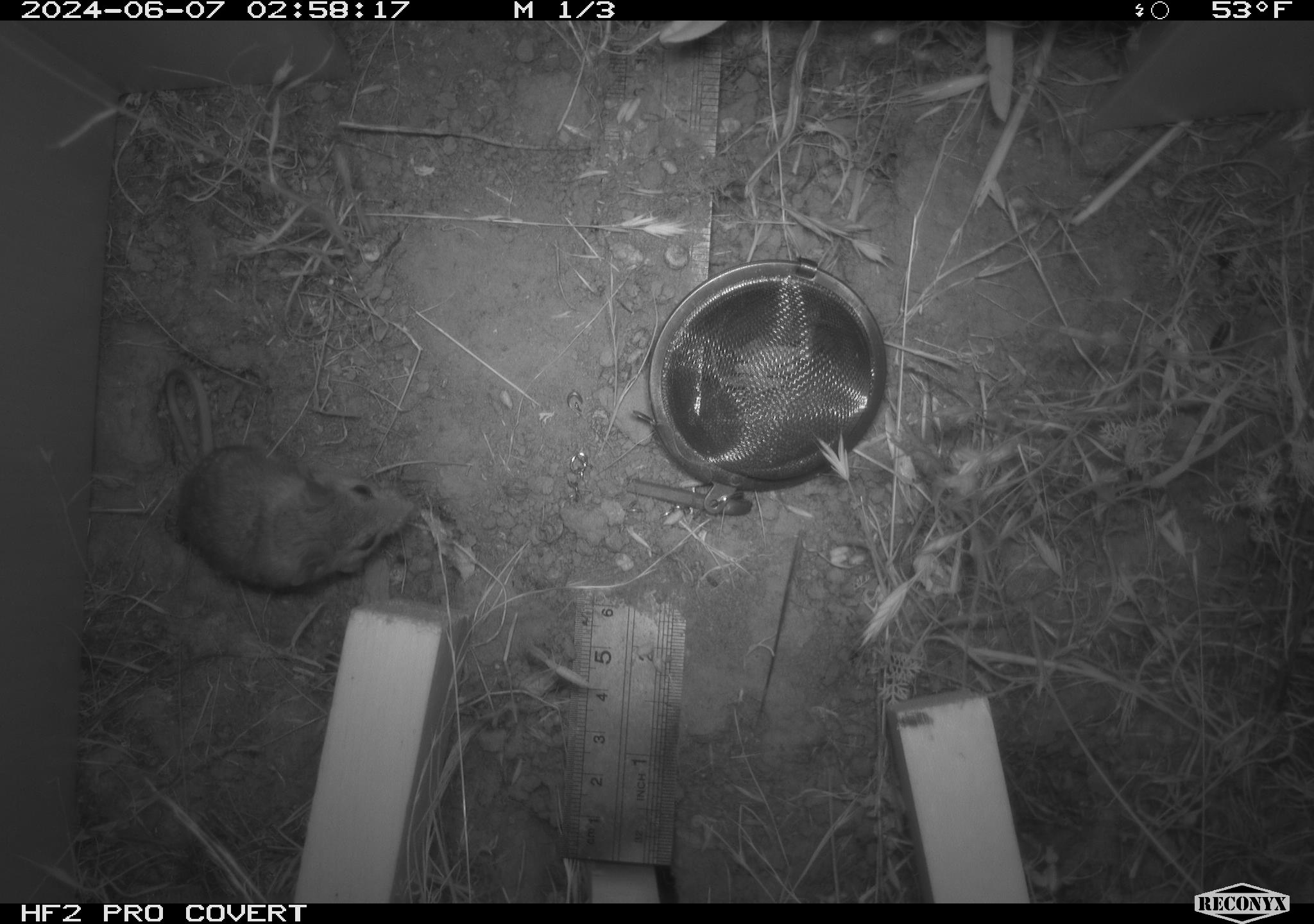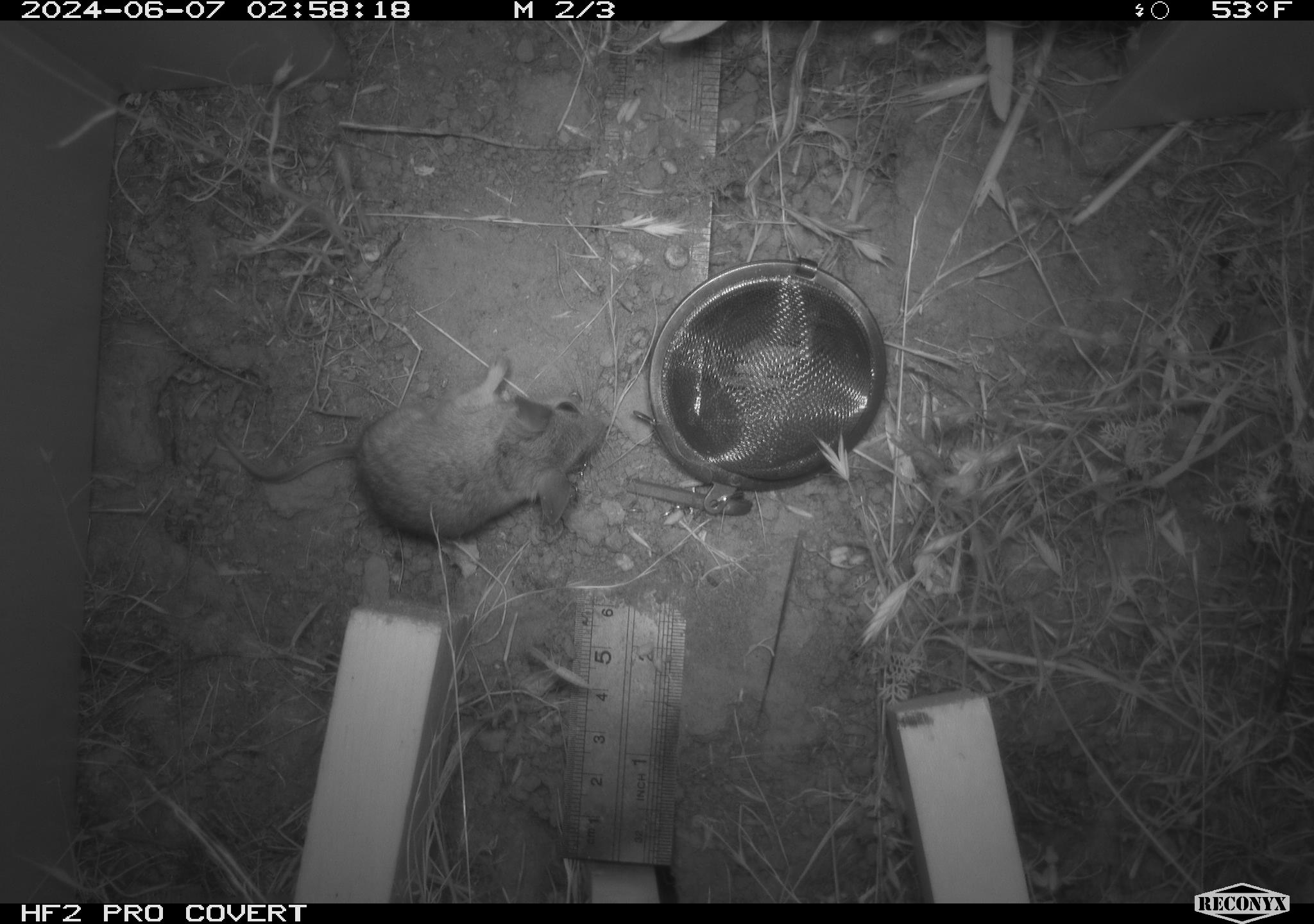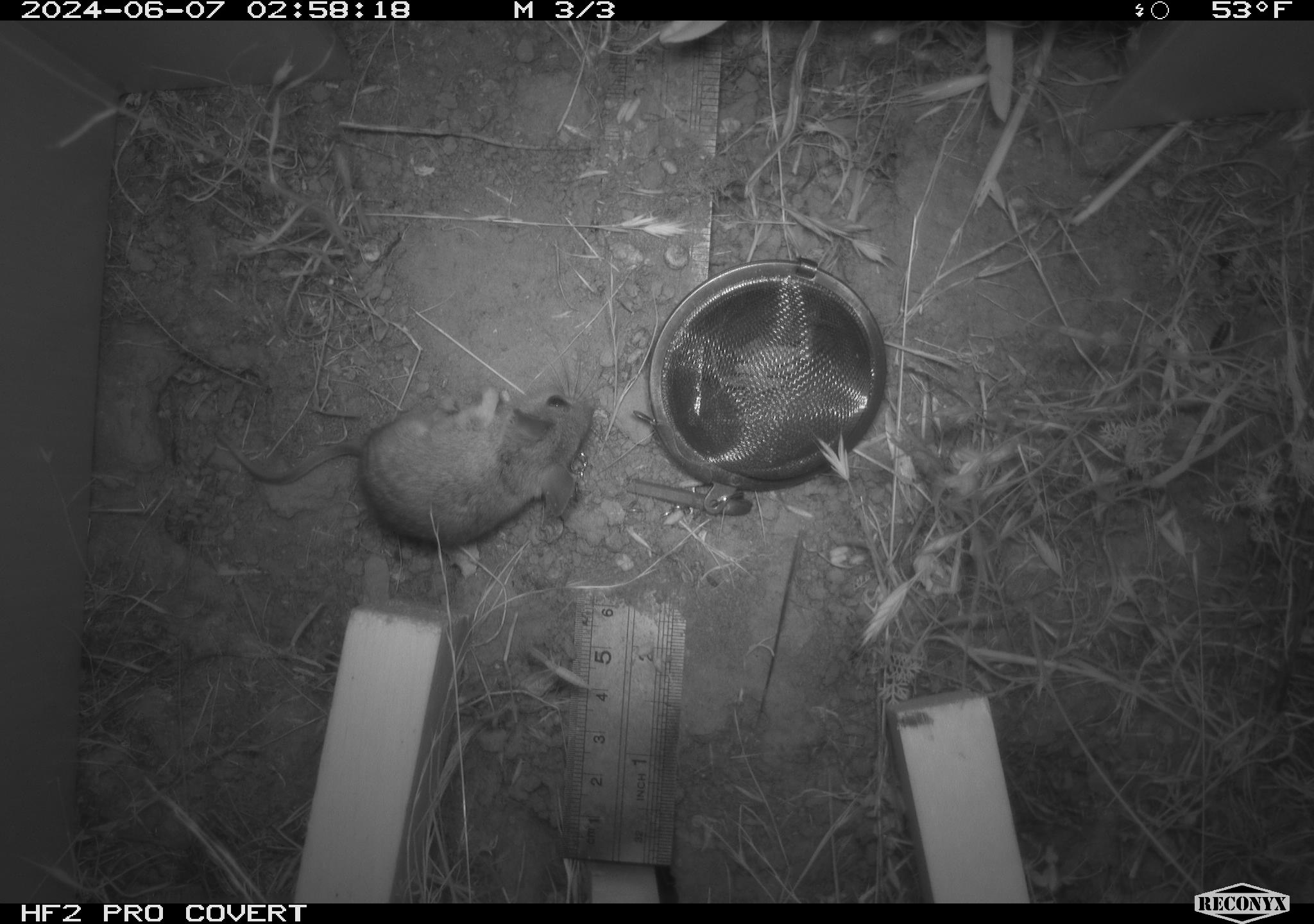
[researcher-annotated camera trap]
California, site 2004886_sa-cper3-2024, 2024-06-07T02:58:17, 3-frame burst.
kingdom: Animalia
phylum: Chordata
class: Mammalia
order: Rodentia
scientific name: Rodentia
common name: rodent